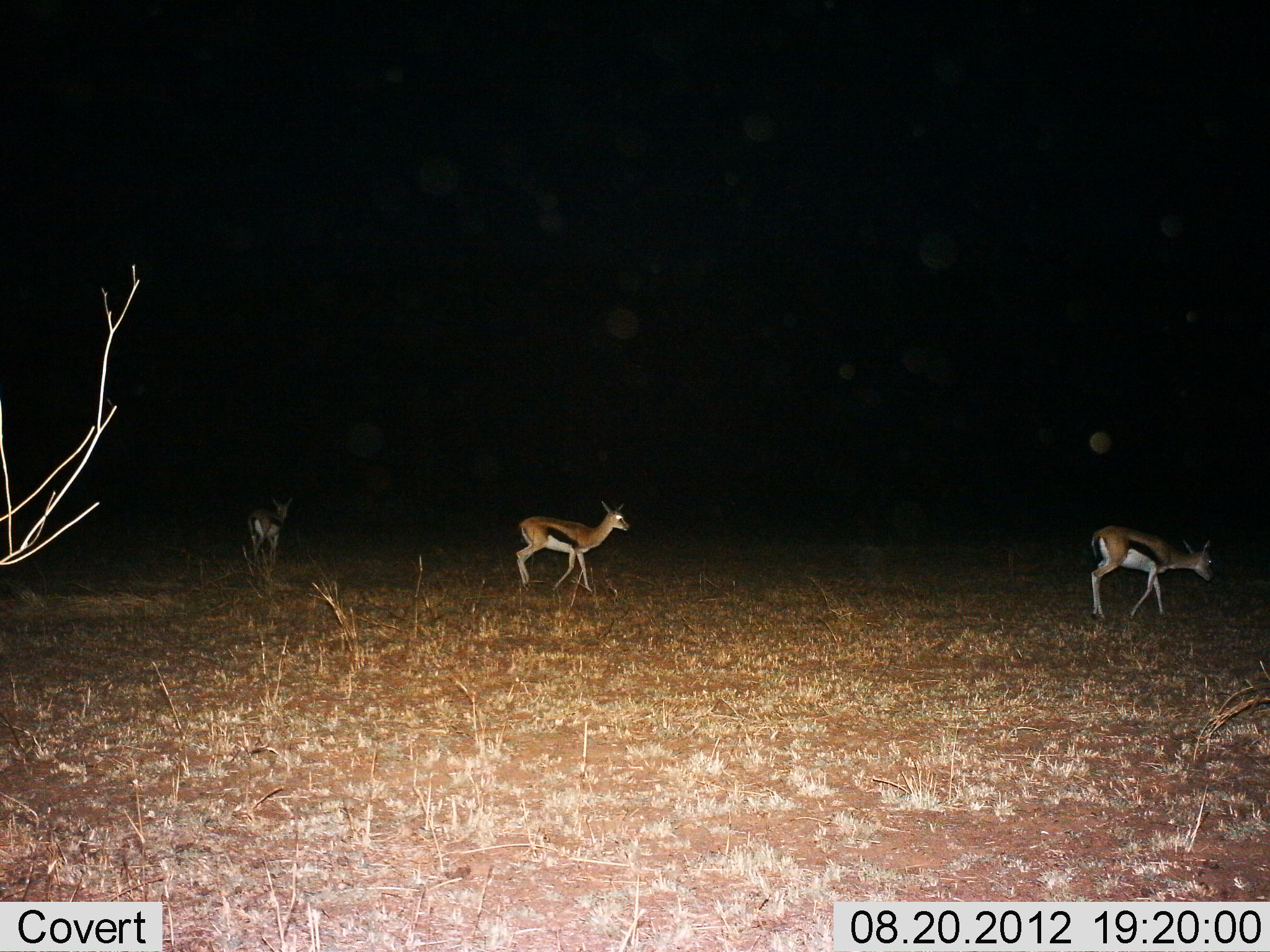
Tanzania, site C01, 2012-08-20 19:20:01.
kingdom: Animalia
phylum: Chordata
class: Mammalia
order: Artiodactyla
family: Bovidae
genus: Eudorcas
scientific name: Eudorcas thomsonii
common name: thomson's gazelle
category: gazellethomsons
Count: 3.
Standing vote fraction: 10%.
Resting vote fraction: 0%.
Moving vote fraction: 90%.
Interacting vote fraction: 0%.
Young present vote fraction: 0%.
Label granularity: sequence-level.